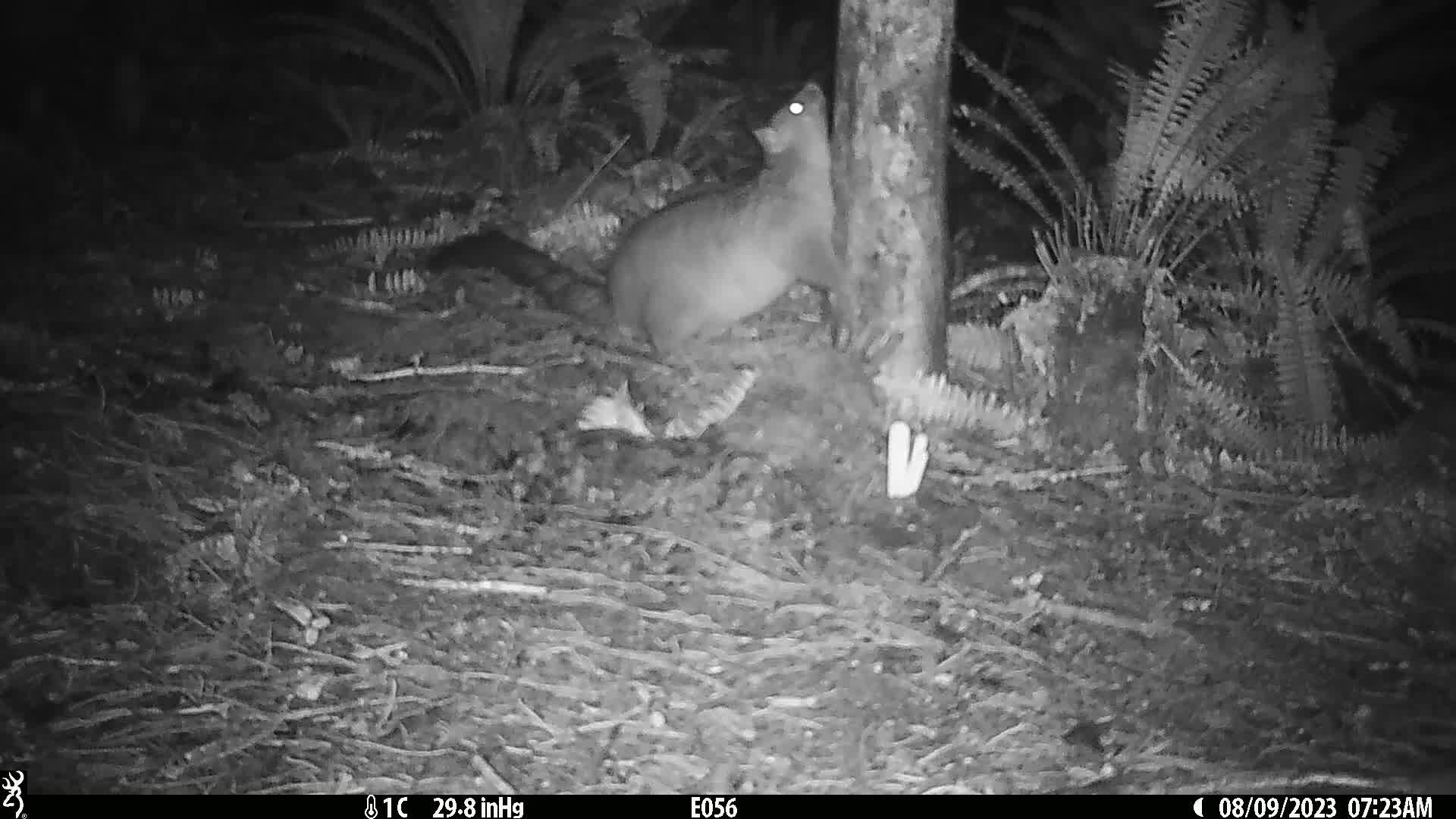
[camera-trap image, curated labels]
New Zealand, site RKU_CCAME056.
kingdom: Animalia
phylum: Chordata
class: Mammalia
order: Diprotodontia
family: Phalangeridae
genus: Trichosurus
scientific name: Trichosurus vulpecula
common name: common brushtail possum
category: possum